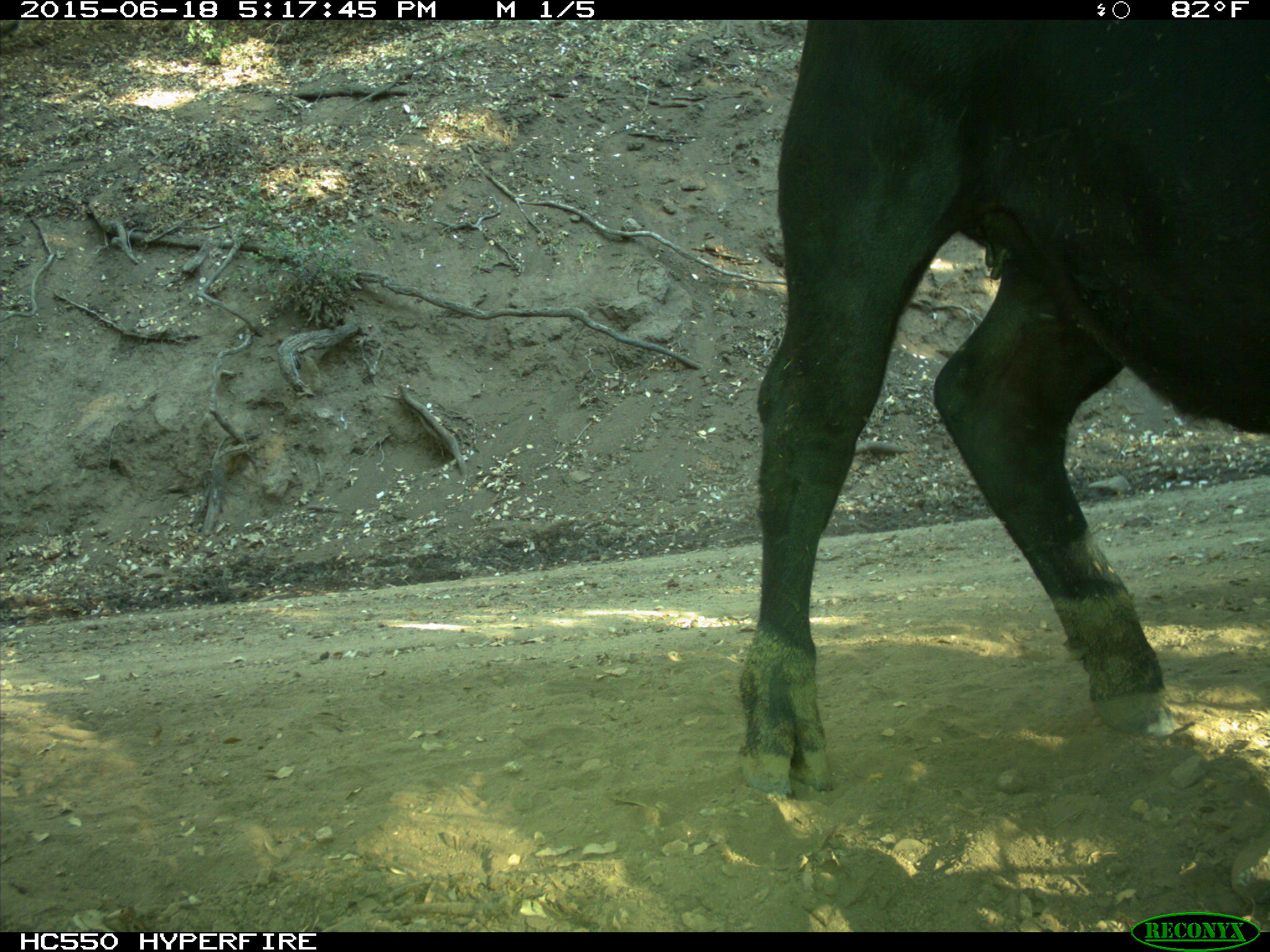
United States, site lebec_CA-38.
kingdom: Animalia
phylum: Chordata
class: Mammalia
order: Artiodactyla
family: Bovidae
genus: Bos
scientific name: Bos taurus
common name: domestic cow